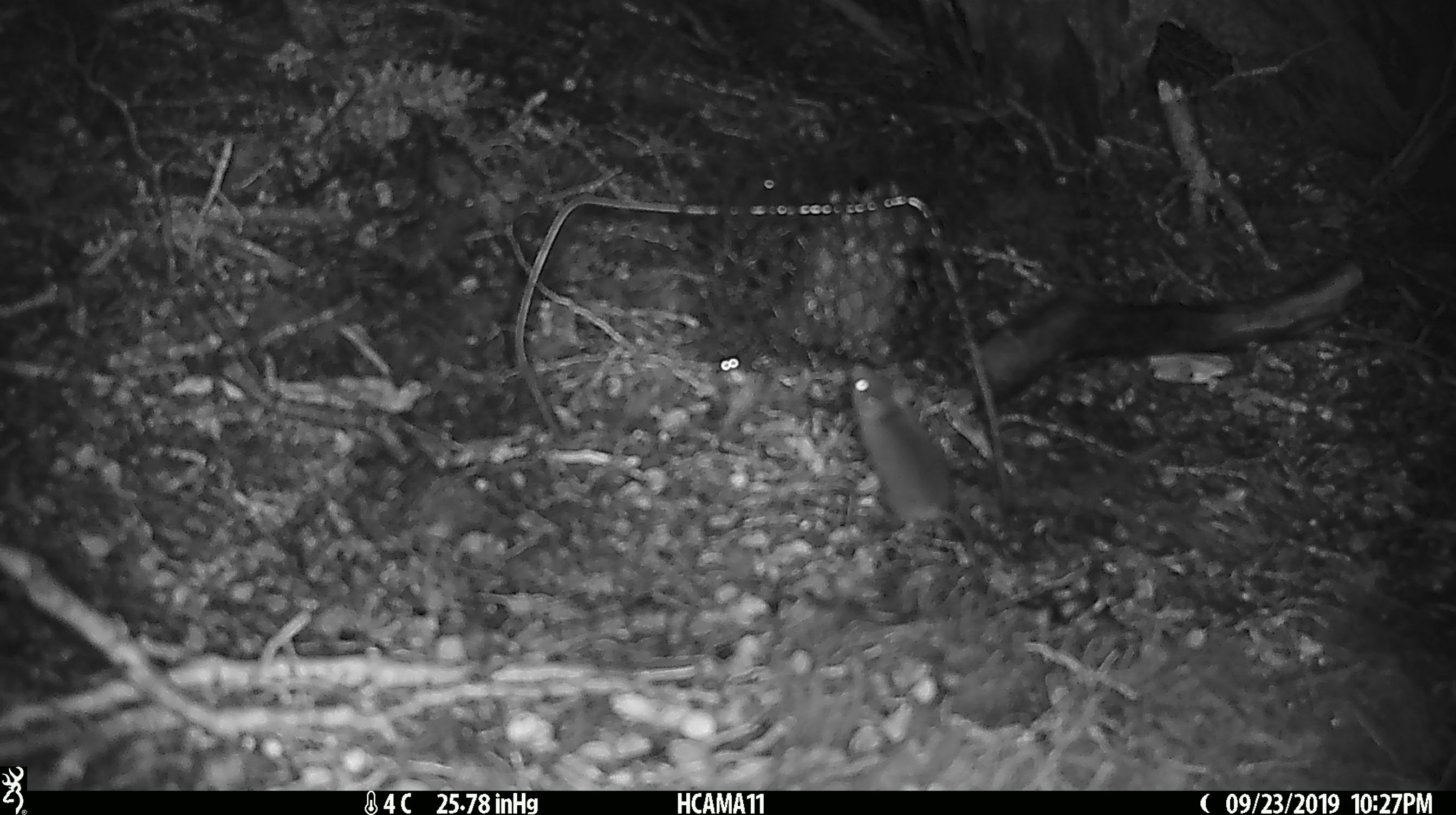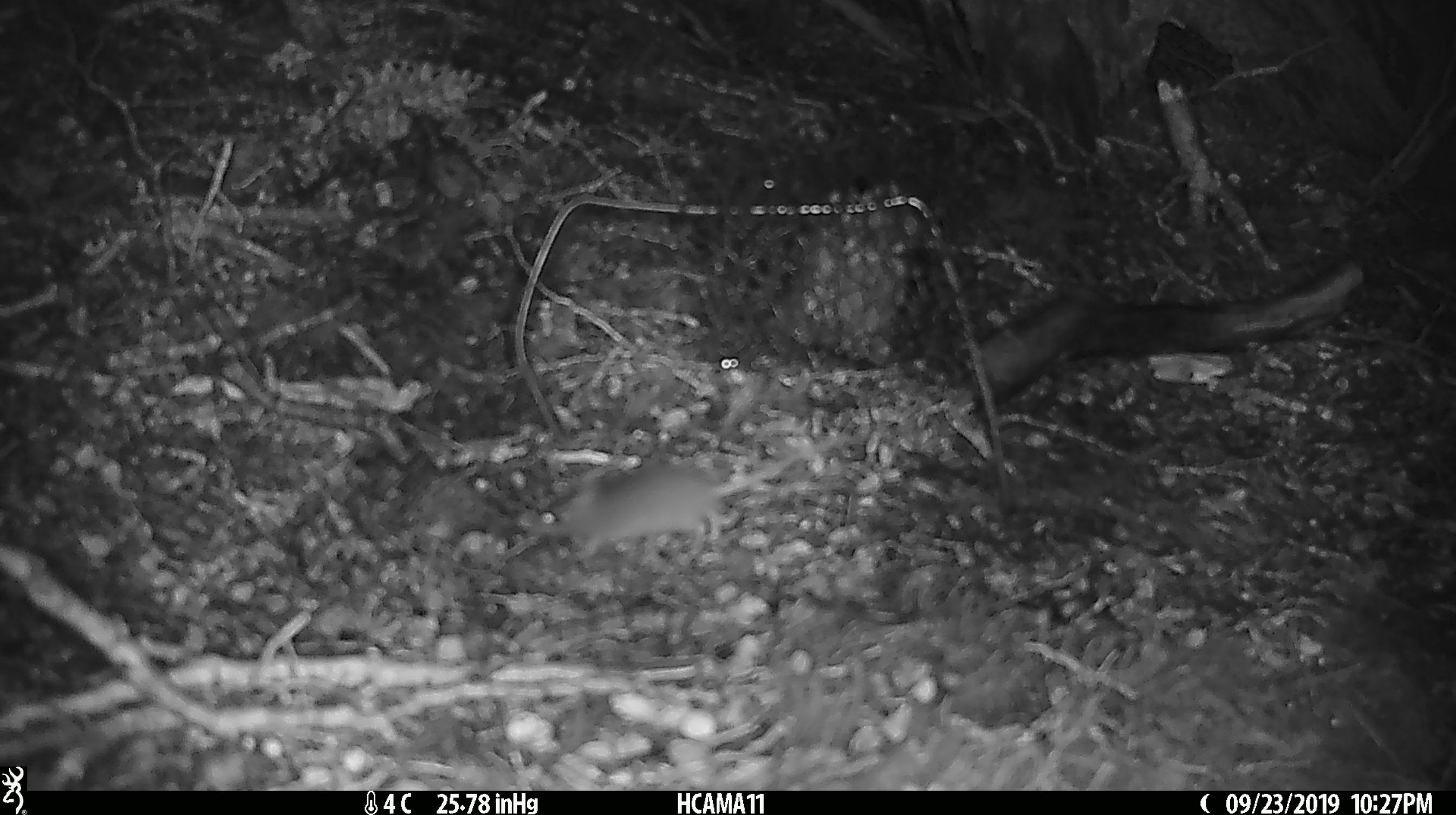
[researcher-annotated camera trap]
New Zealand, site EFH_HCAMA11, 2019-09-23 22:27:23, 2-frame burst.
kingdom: Animalia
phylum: Chordata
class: Mammalia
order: Rodentia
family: Muridae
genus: Mus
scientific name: Mus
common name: mouse